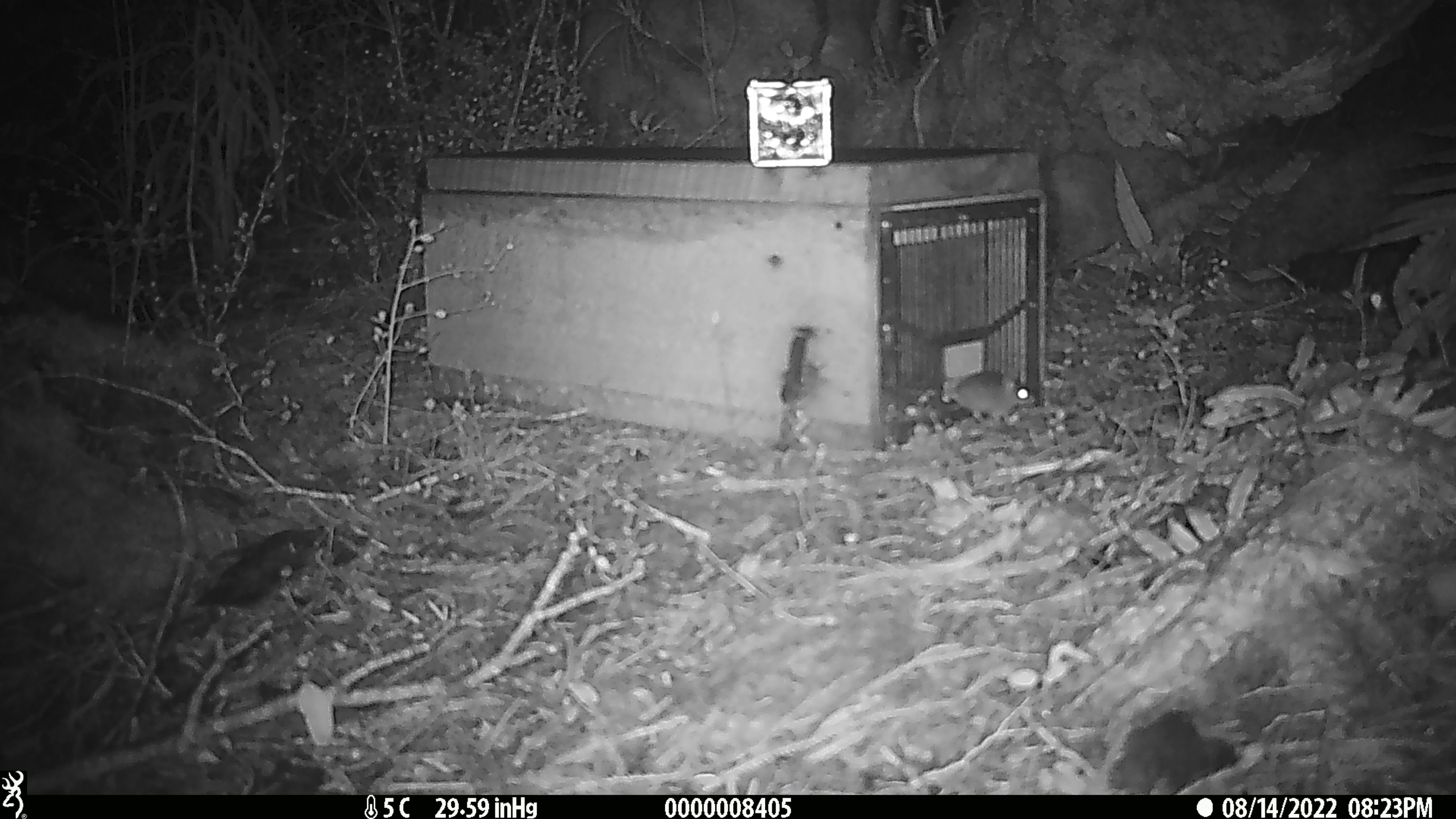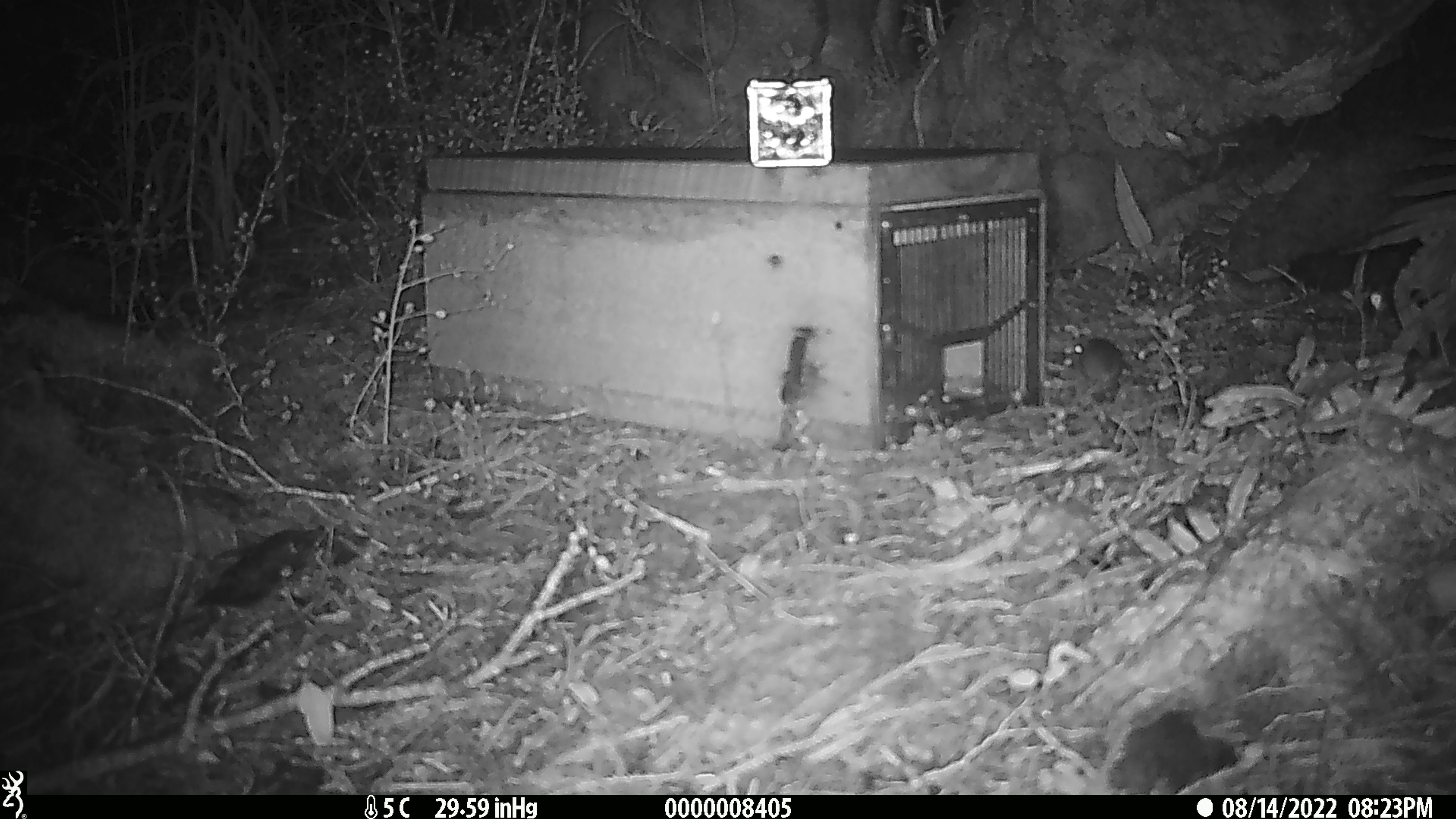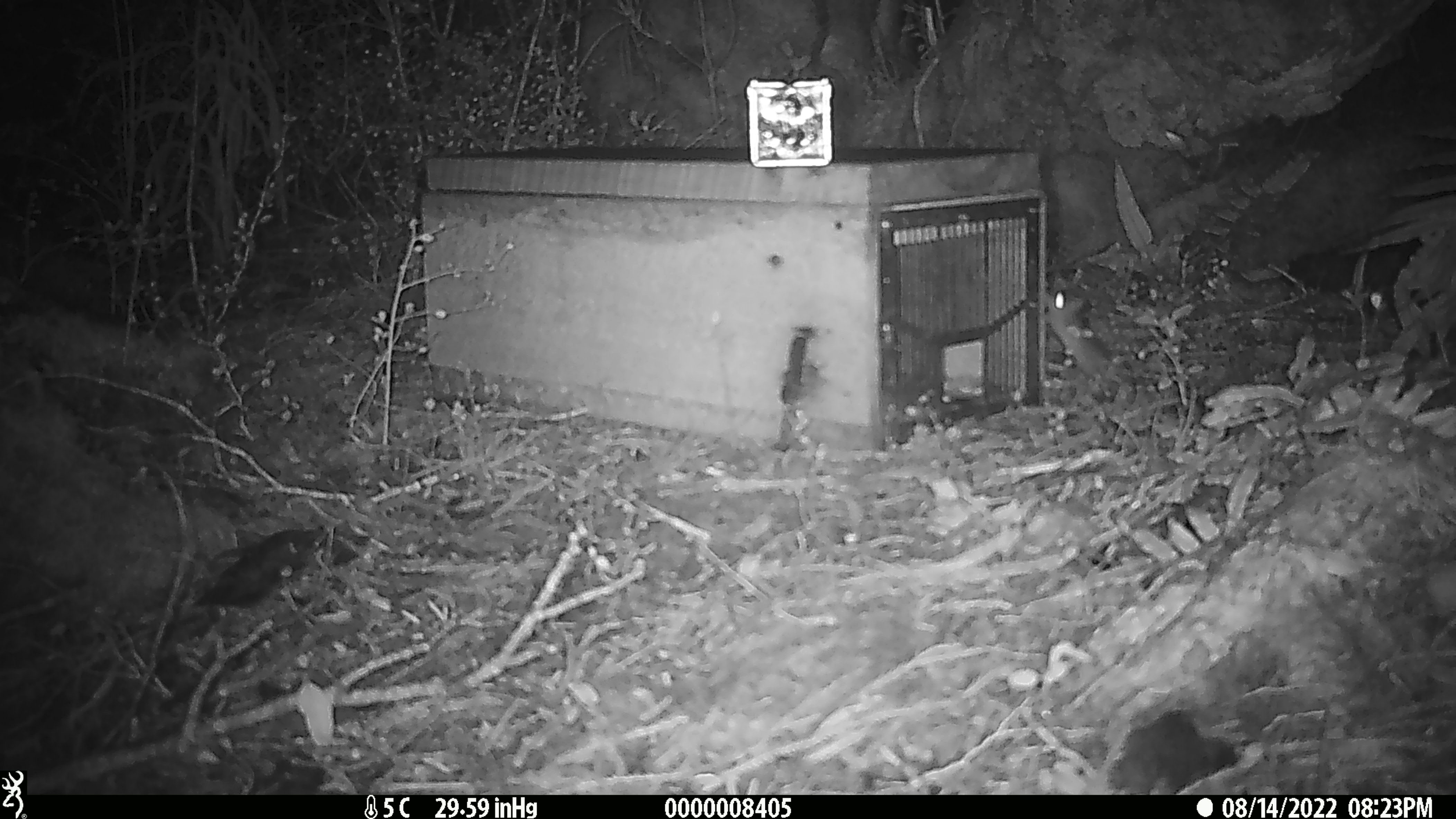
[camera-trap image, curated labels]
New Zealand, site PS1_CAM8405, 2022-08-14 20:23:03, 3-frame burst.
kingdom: Animalia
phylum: Chordata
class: Mammalia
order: Rodentia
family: Muridae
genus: Mus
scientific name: Mus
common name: mouse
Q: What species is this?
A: Mouse (Mus).